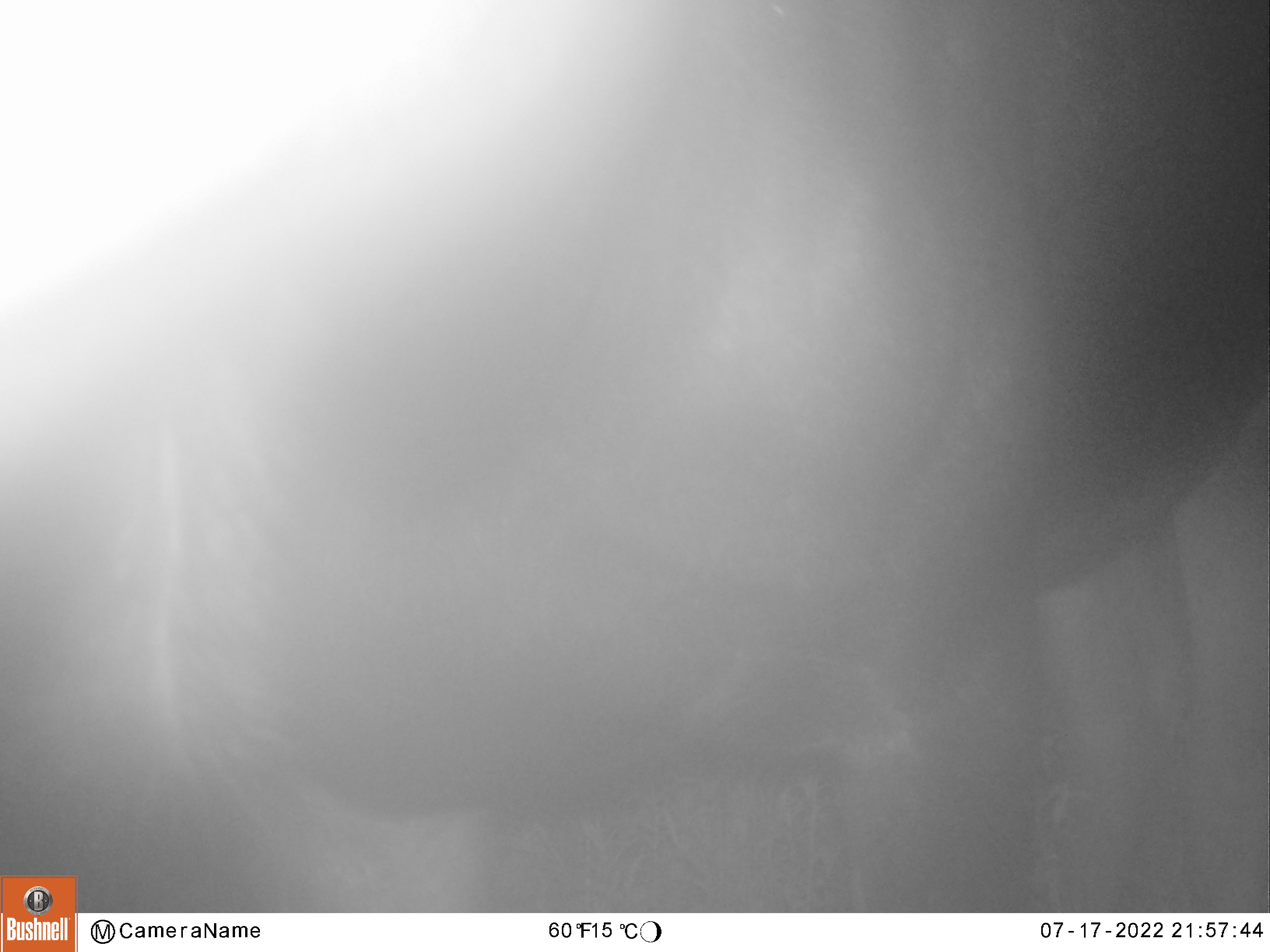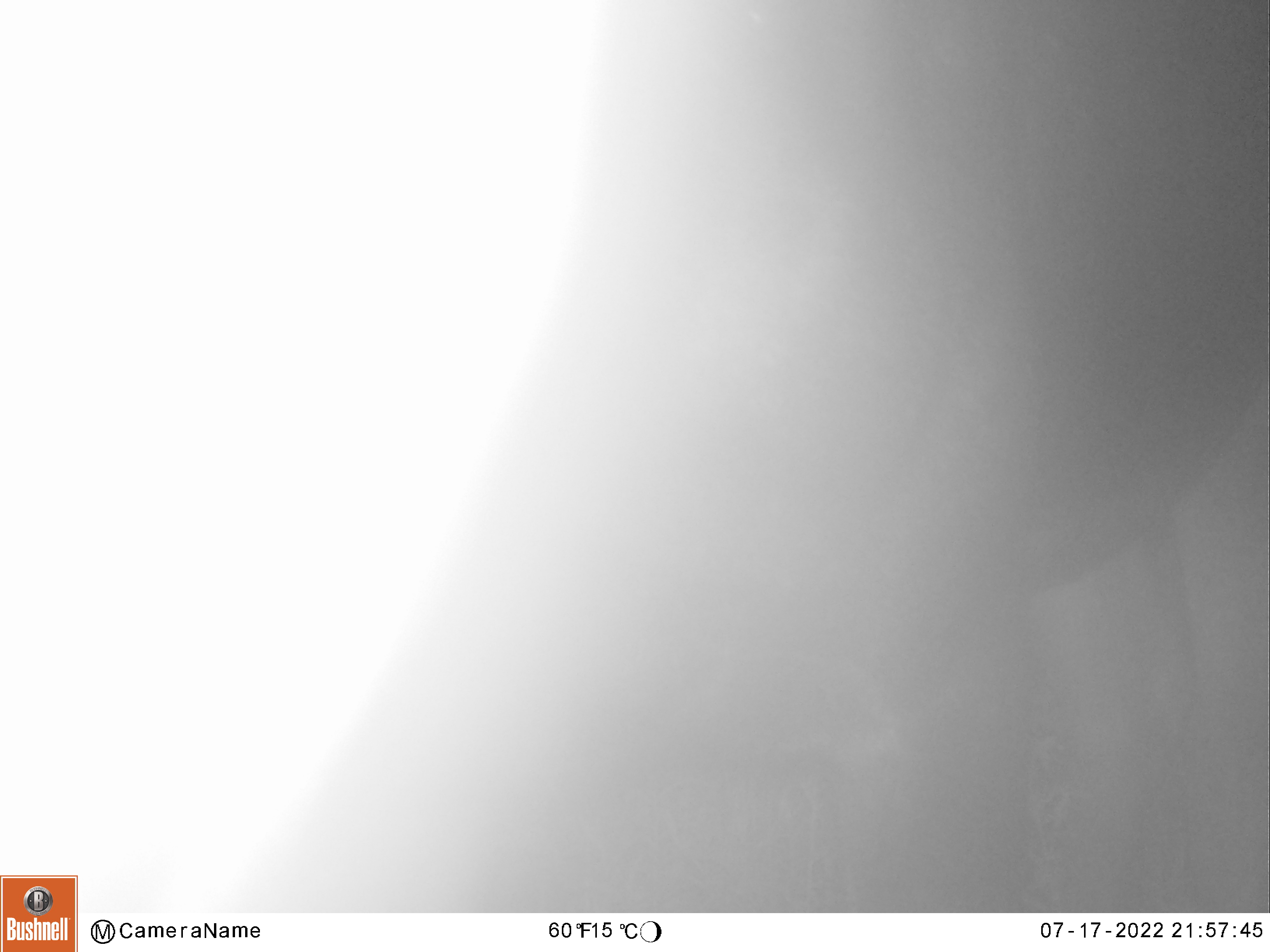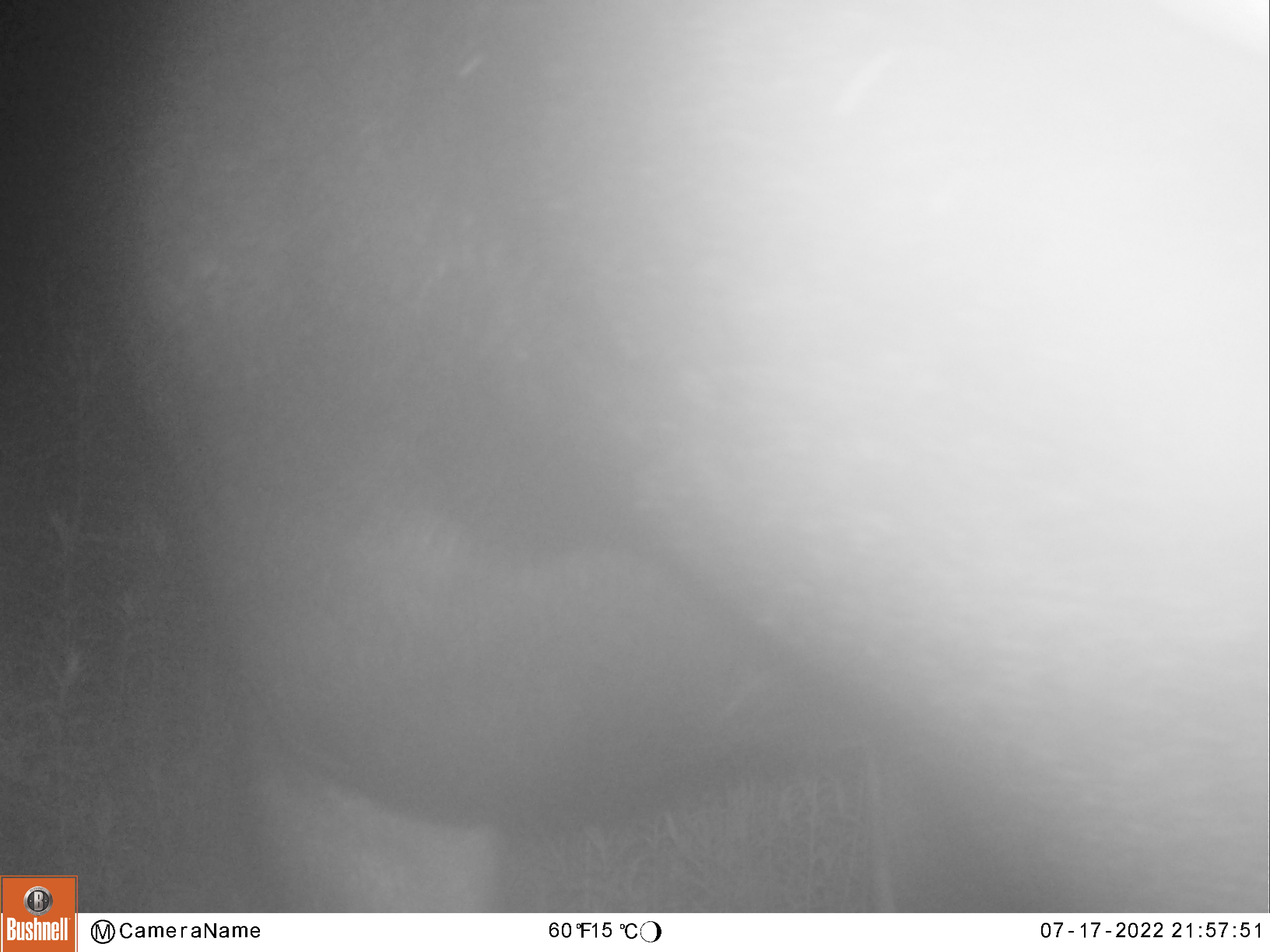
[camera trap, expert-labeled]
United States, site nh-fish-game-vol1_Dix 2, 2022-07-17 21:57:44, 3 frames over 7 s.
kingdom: Animalia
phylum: Chordata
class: Mammalia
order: Artiodactyla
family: Cervidae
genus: Alces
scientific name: Alces alces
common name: moose